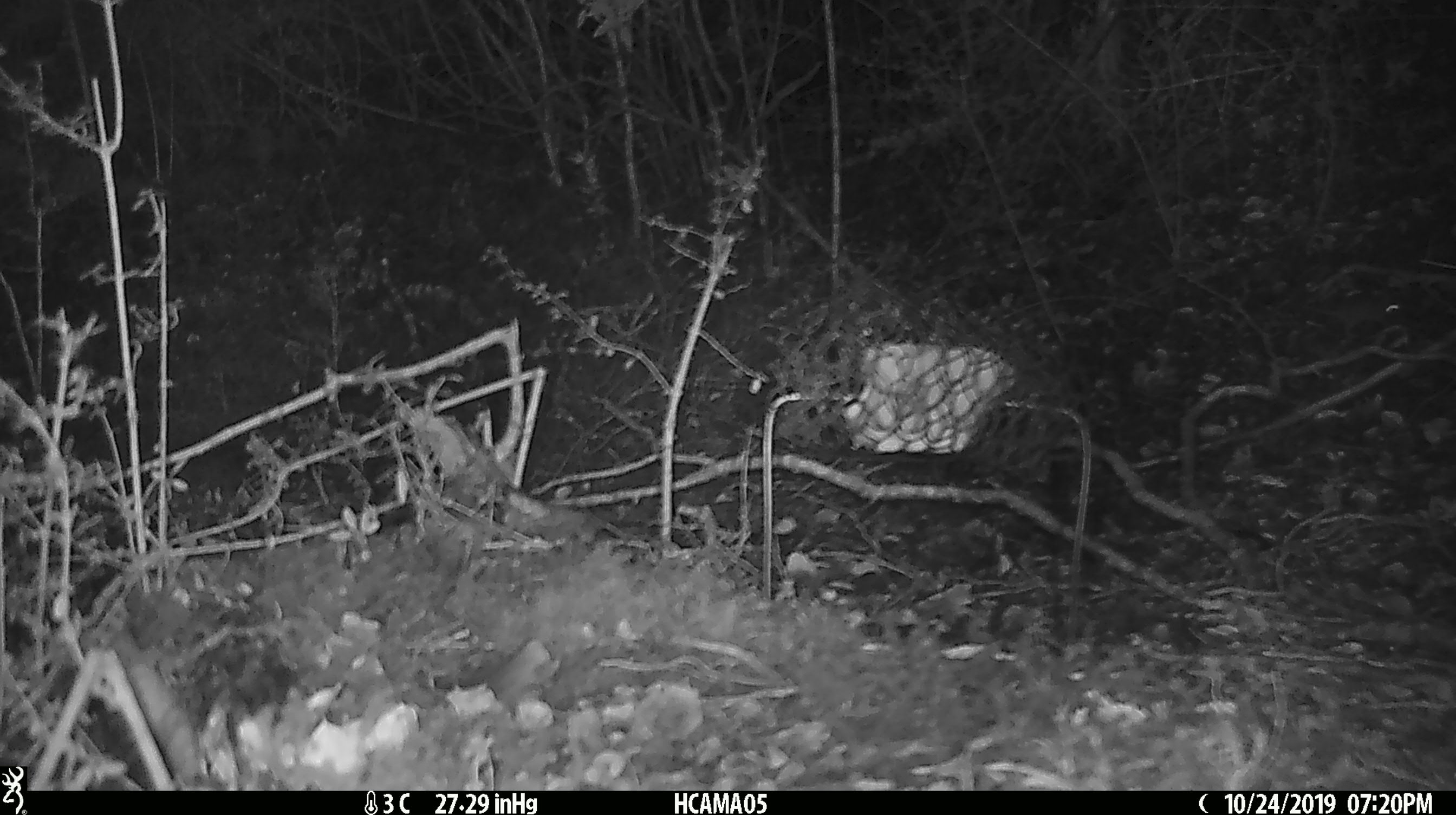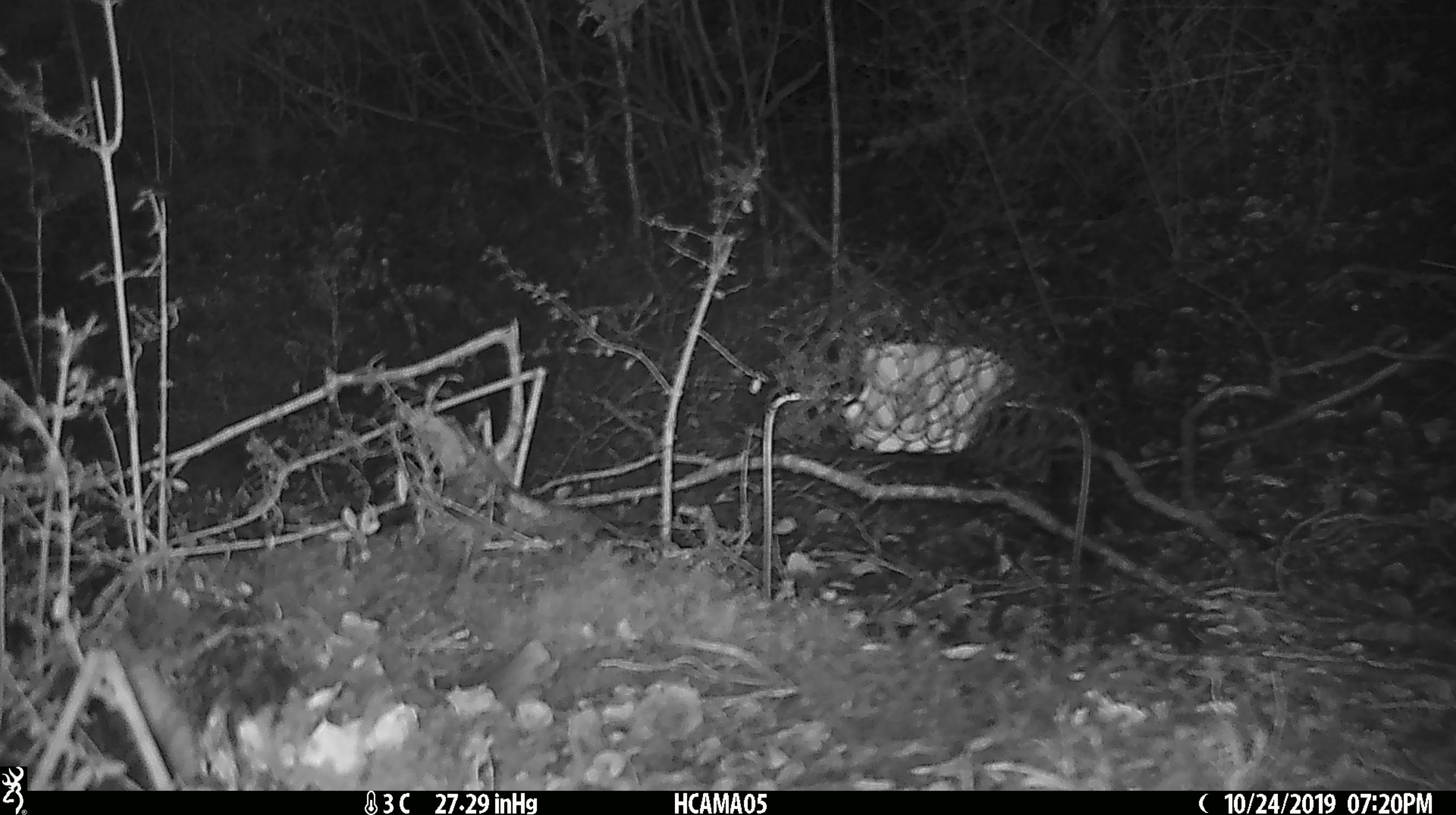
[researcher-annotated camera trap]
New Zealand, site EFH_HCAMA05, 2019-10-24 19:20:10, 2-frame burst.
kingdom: Animalia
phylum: Chordata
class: Mammalia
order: Rodentia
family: Muridae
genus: Mus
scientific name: Mus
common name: mouse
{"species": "mouse (Mus)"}